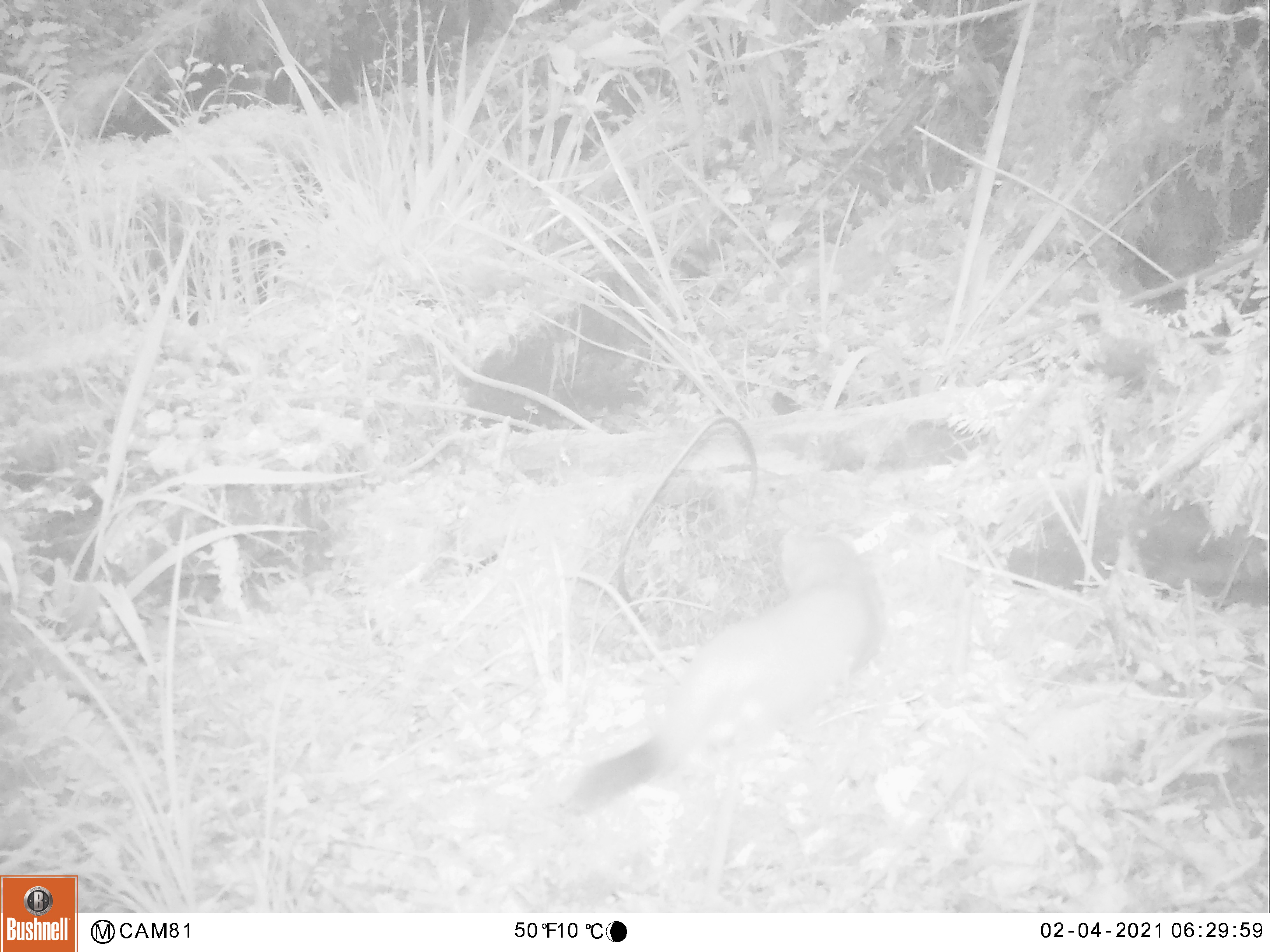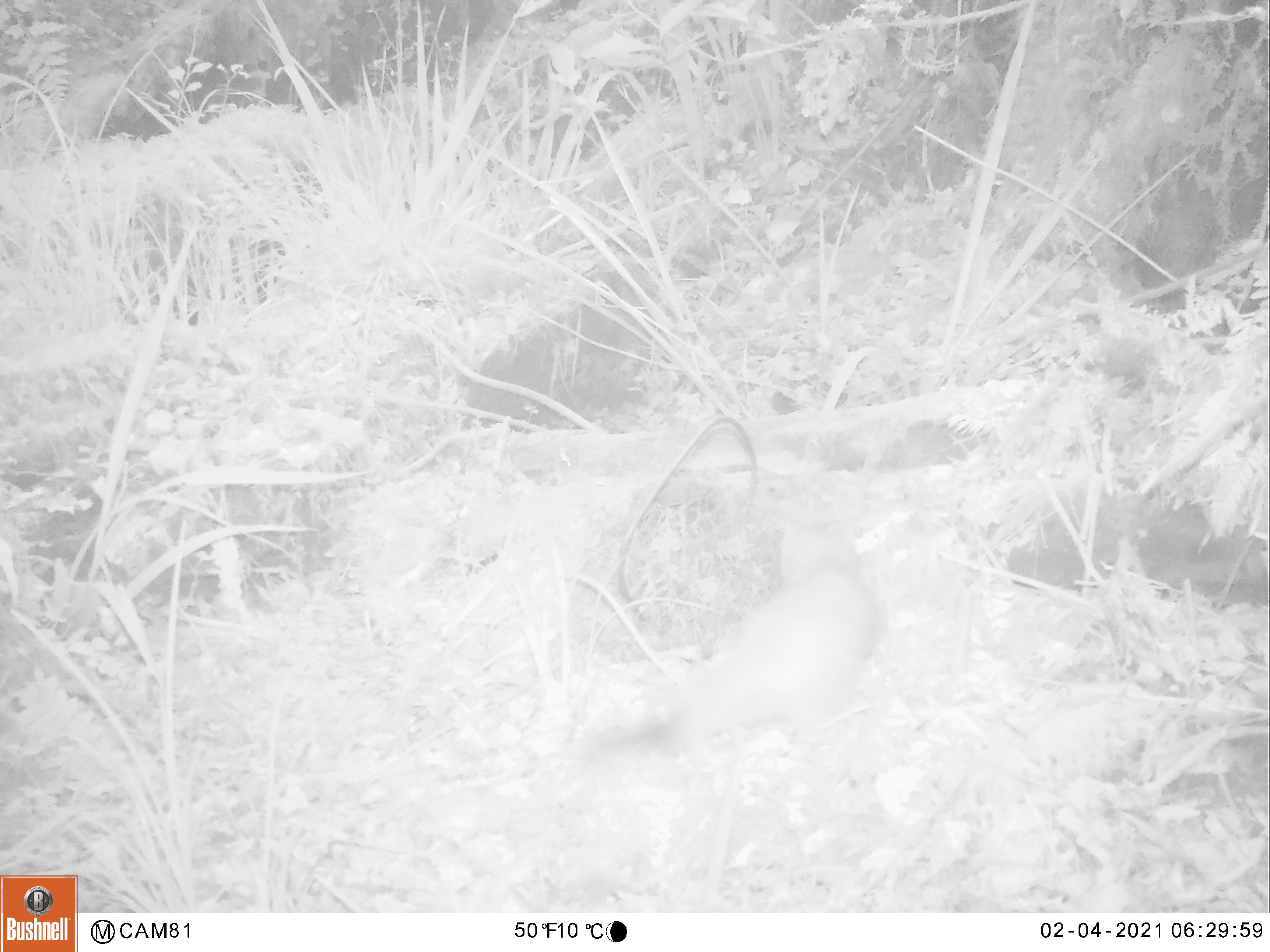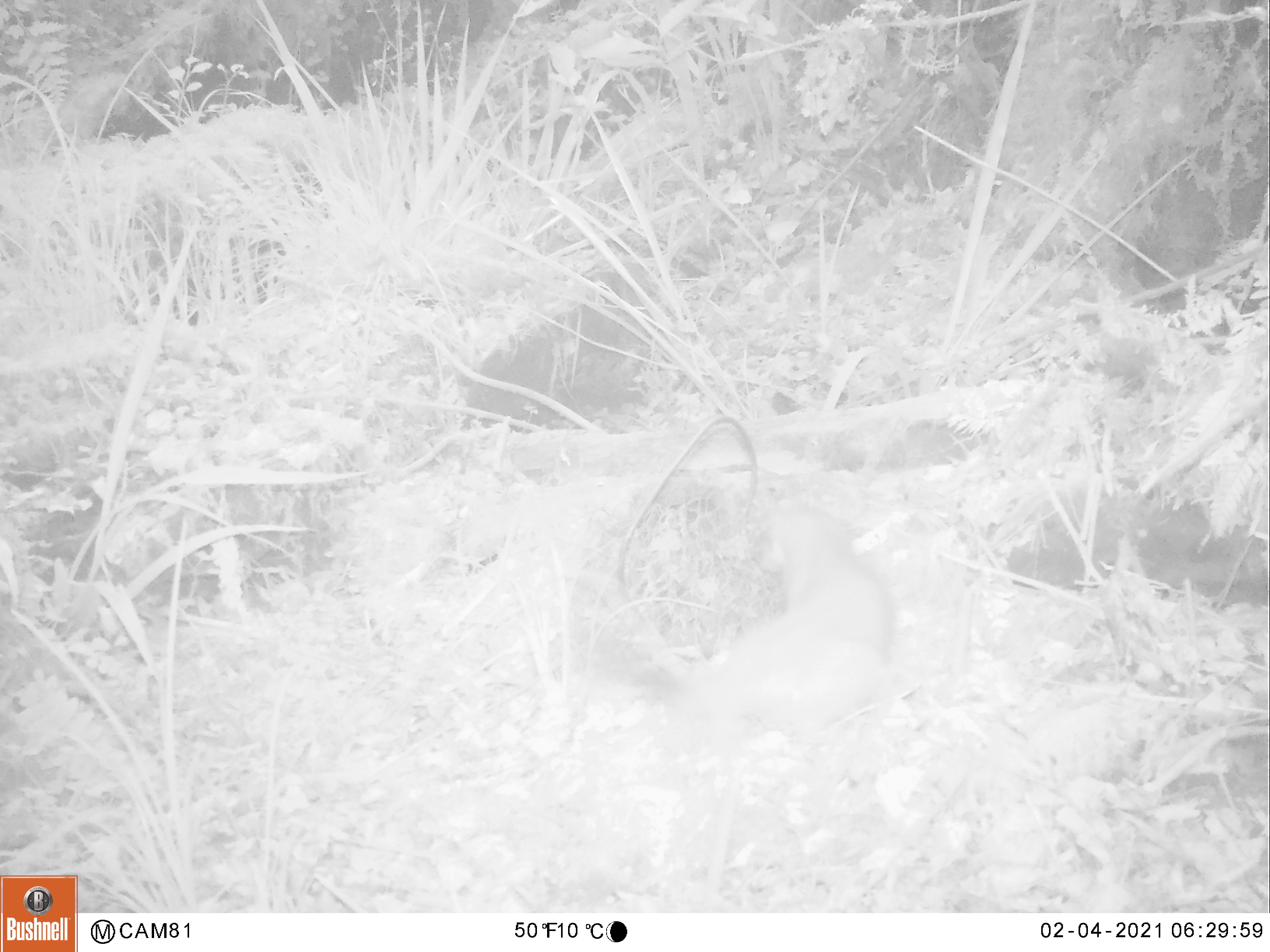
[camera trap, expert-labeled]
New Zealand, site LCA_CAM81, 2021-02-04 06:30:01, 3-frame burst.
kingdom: Animalia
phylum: Chordata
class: Mammalia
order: Carnivora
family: Mustelidae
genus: Mustela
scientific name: Mustela erminea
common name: stoat